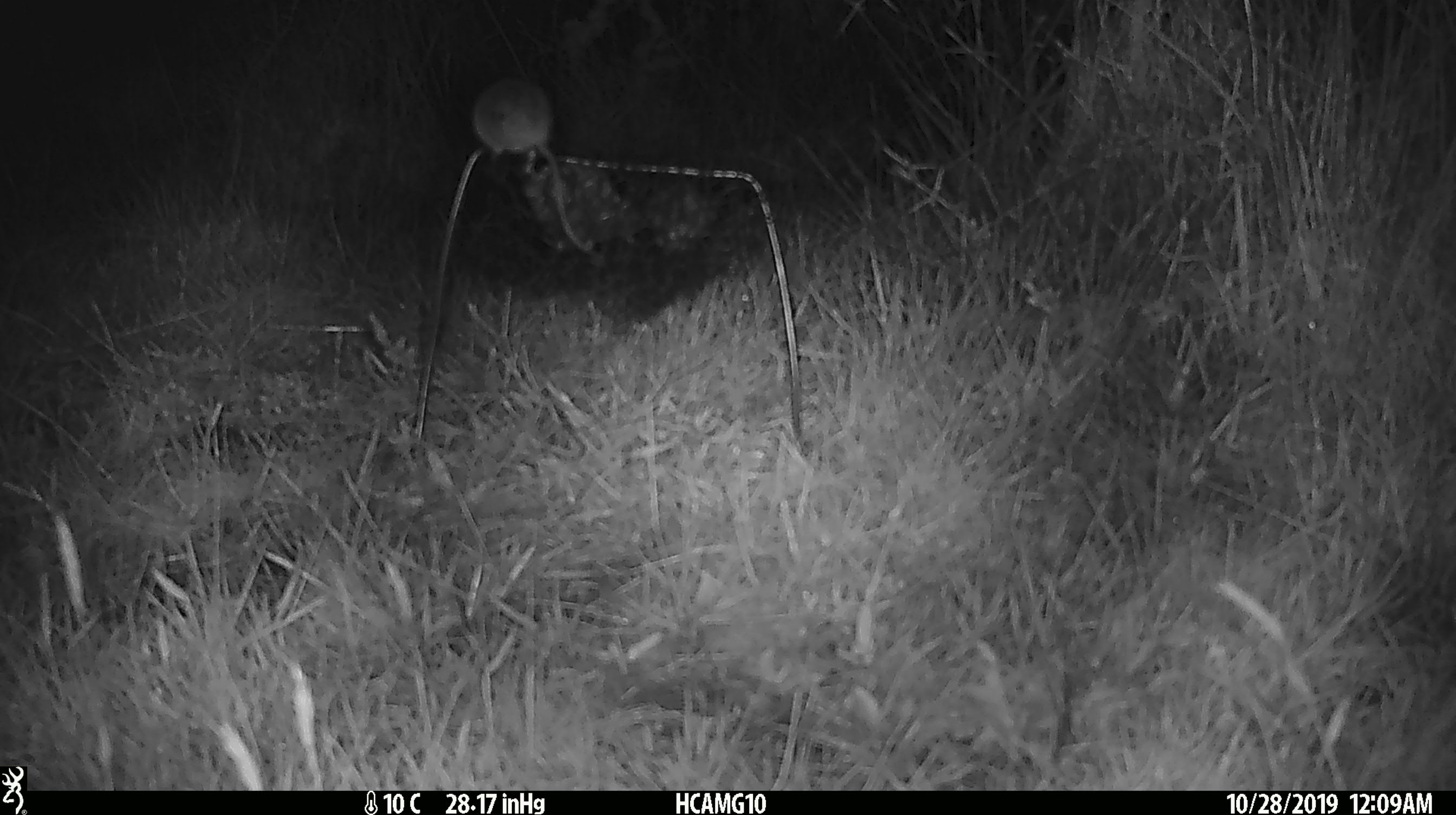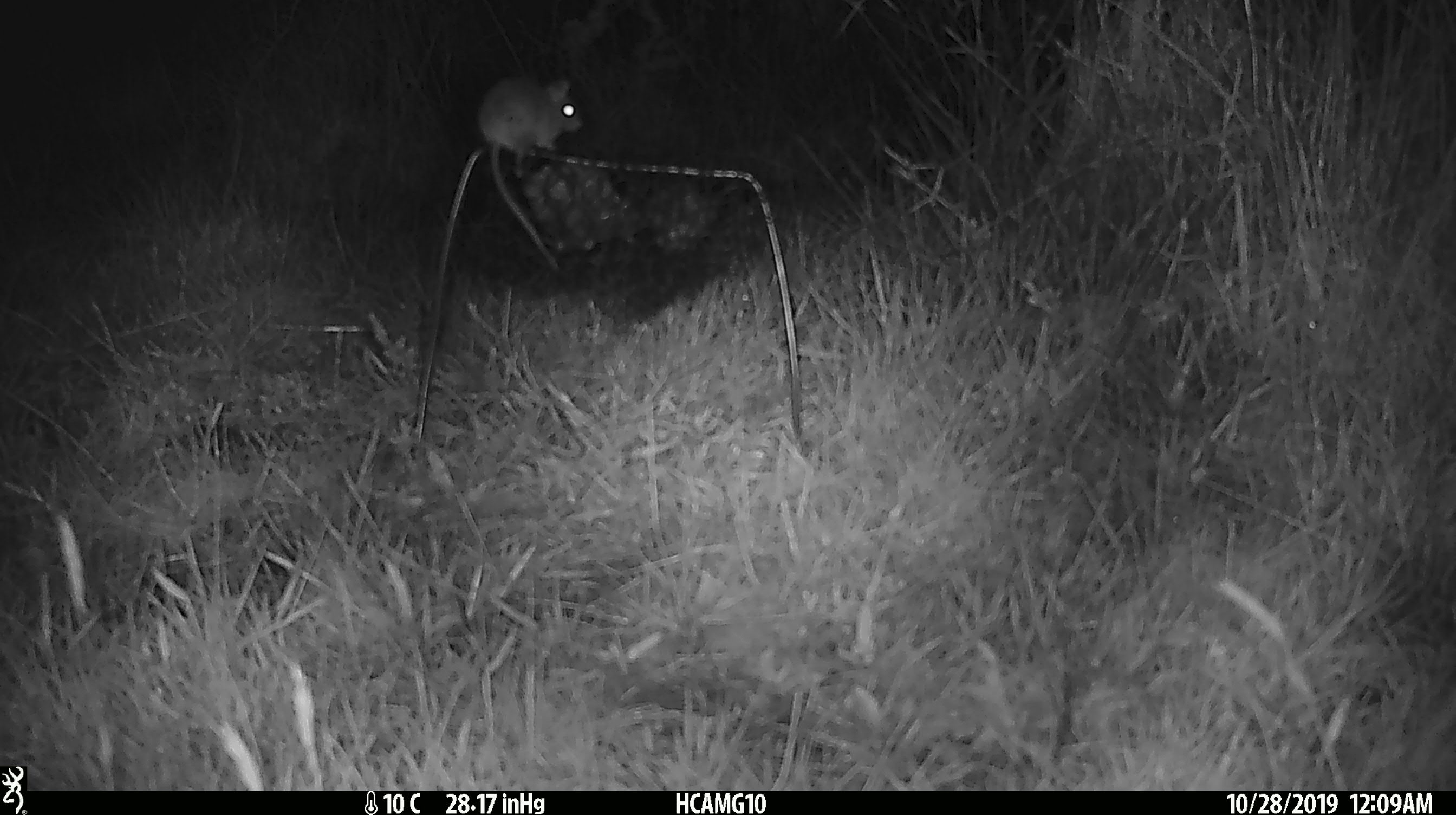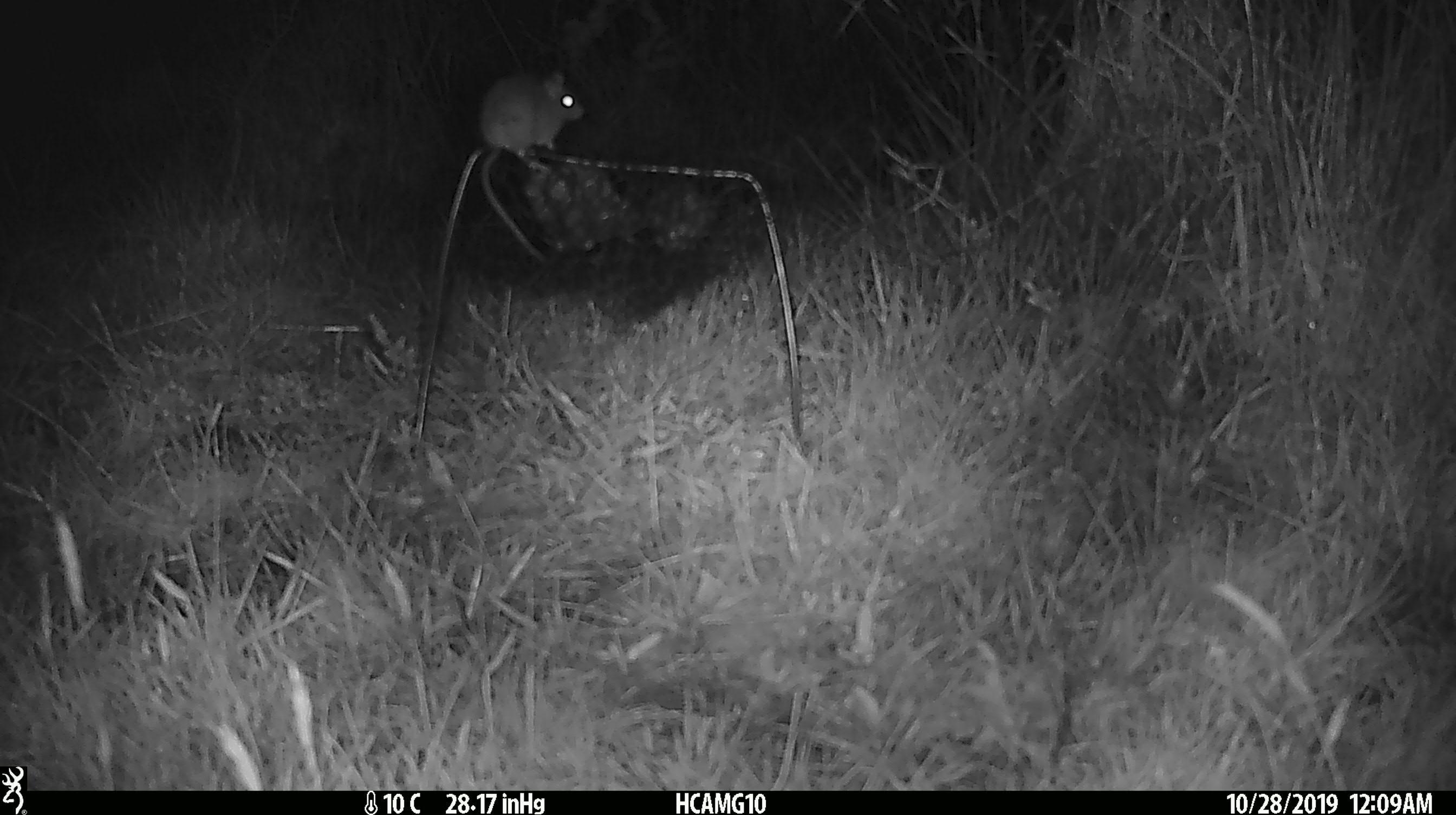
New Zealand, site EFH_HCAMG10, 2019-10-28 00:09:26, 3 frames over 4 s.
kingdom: Animalia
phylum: Chordata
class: Mammalia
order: Rodentia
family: Muridae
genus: Mus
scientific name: Mus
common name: mouse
Mouse (Mus).